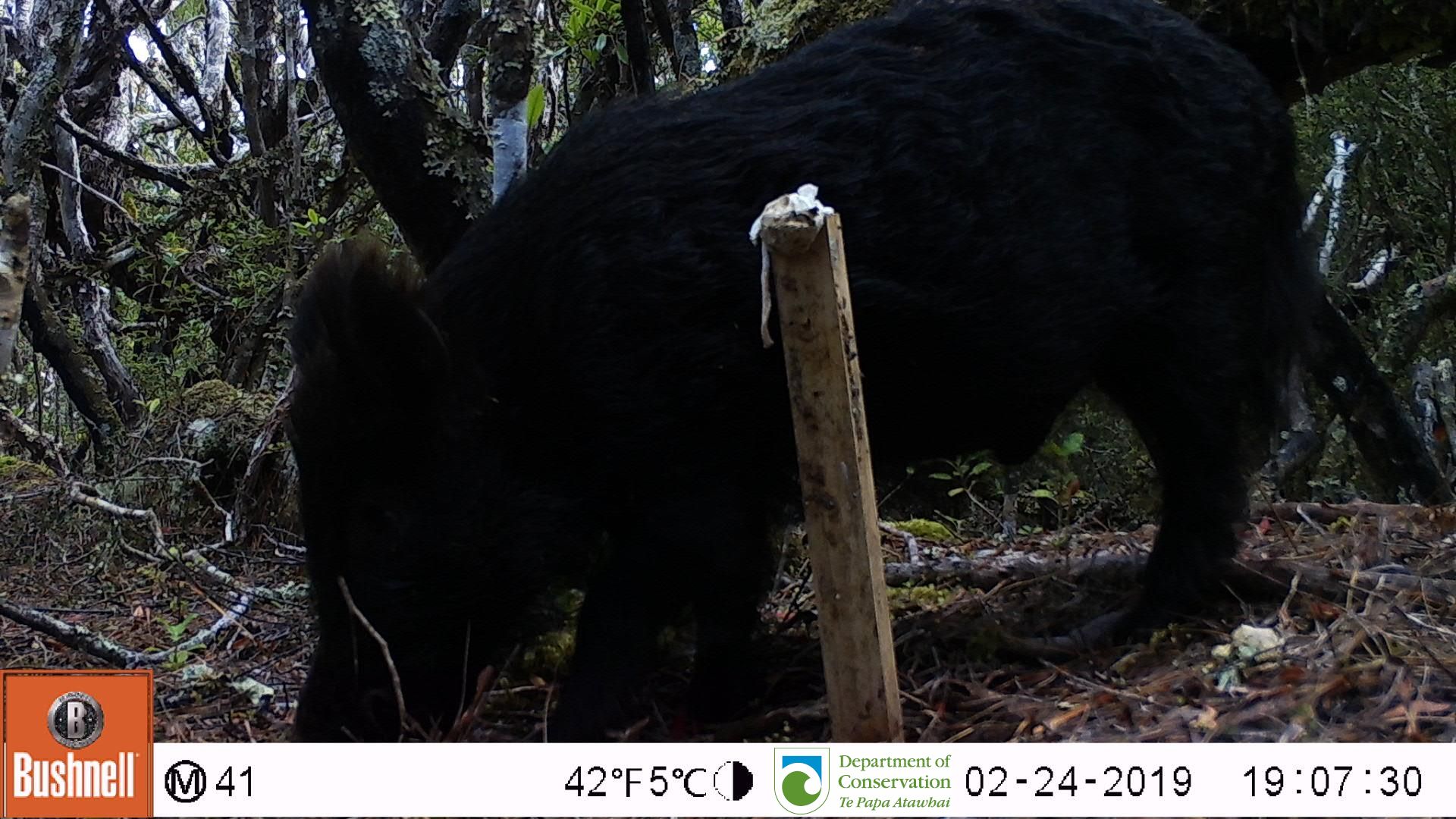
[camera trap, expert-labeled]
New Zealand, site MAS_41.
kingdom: Animalia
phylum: Chordata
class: Mammalia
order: Artiodactyla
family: Suidae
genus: Sus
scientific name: Sus scrofa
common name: pig